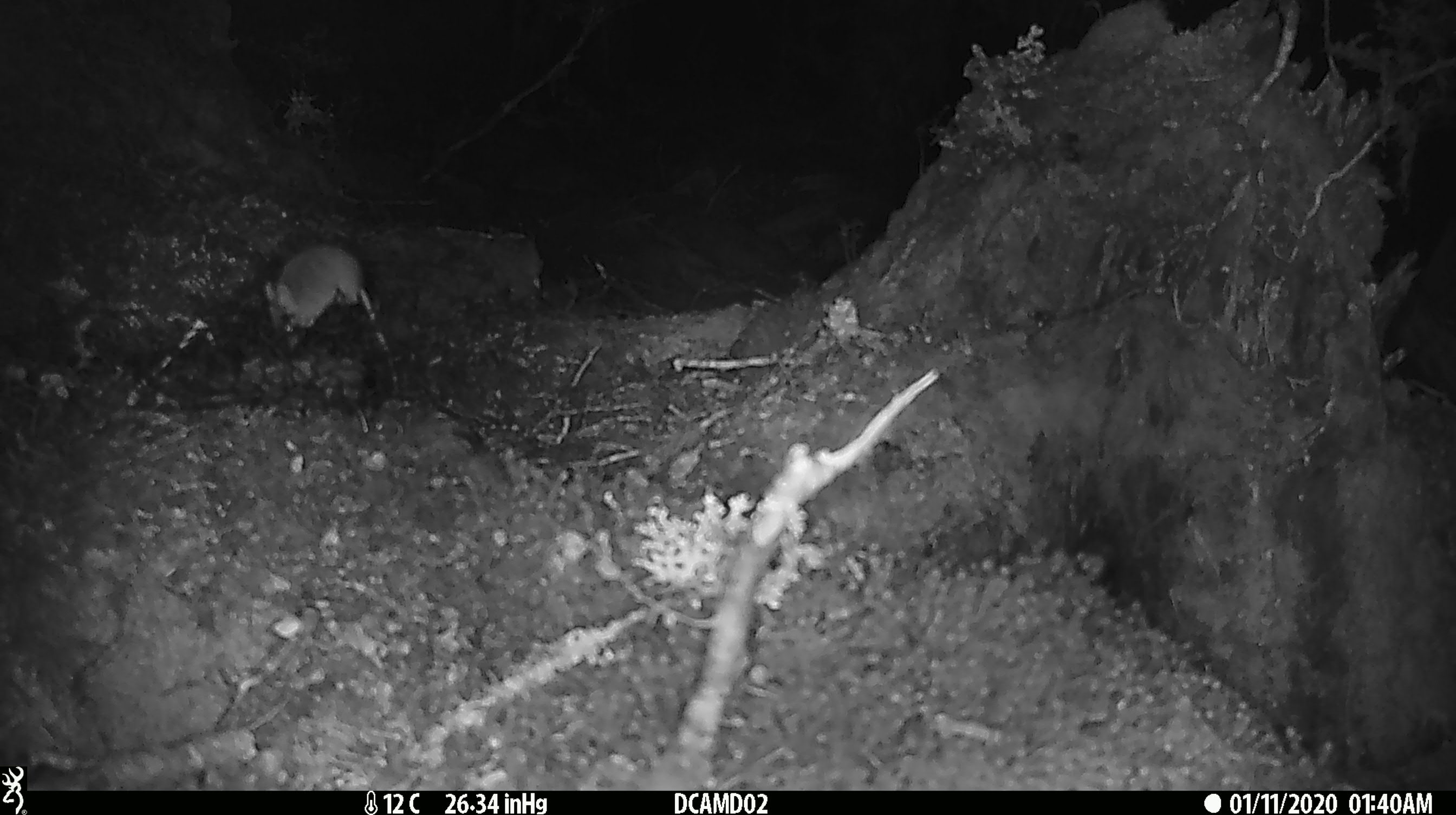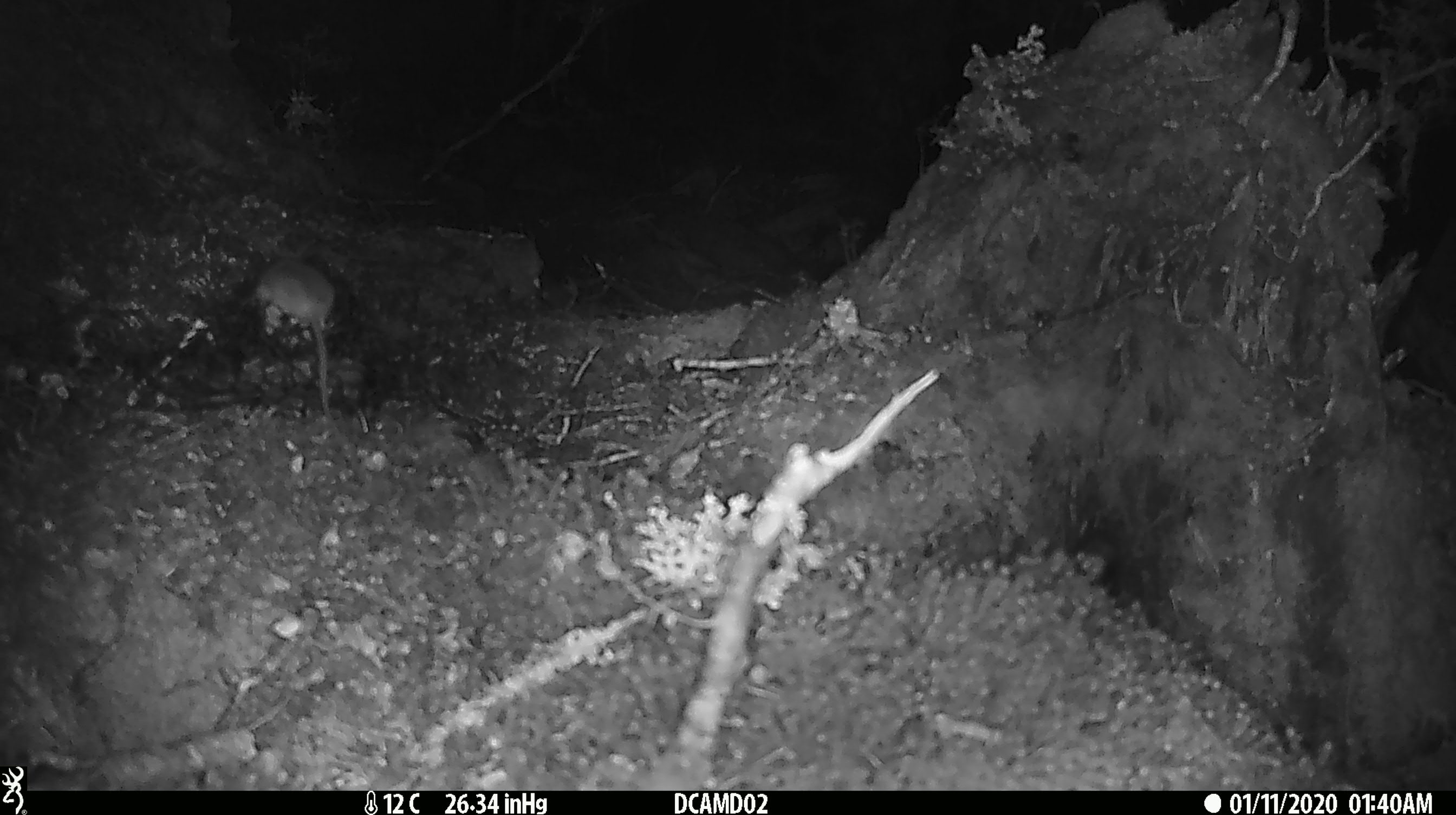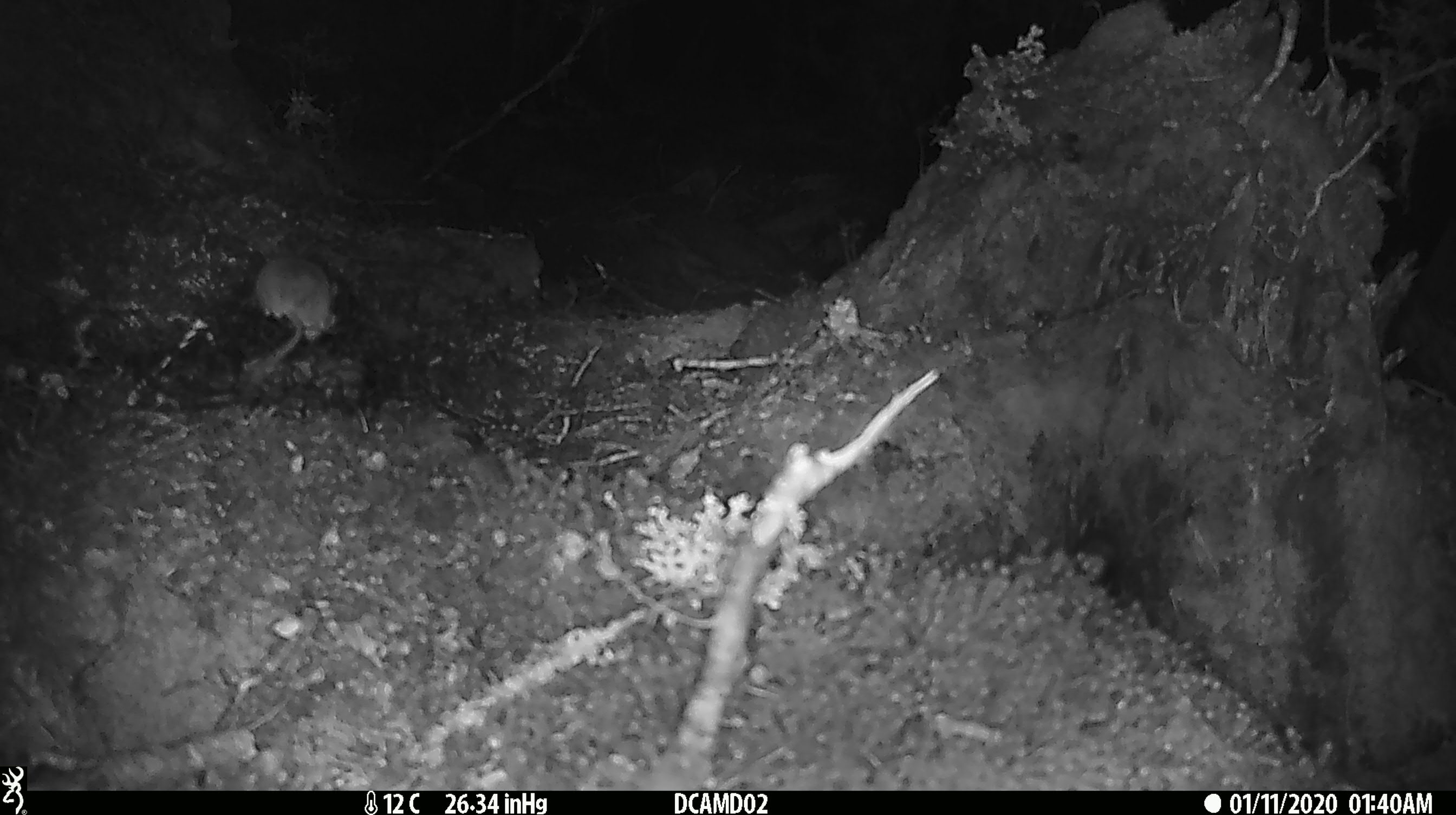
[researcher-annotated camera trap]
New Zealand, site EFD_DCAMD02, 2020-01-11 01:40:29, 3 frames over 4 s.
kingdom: Animalia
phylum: Chordata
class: Mammalia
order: Rodentia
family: Muridae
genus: Mus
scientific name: Mus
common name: mouse